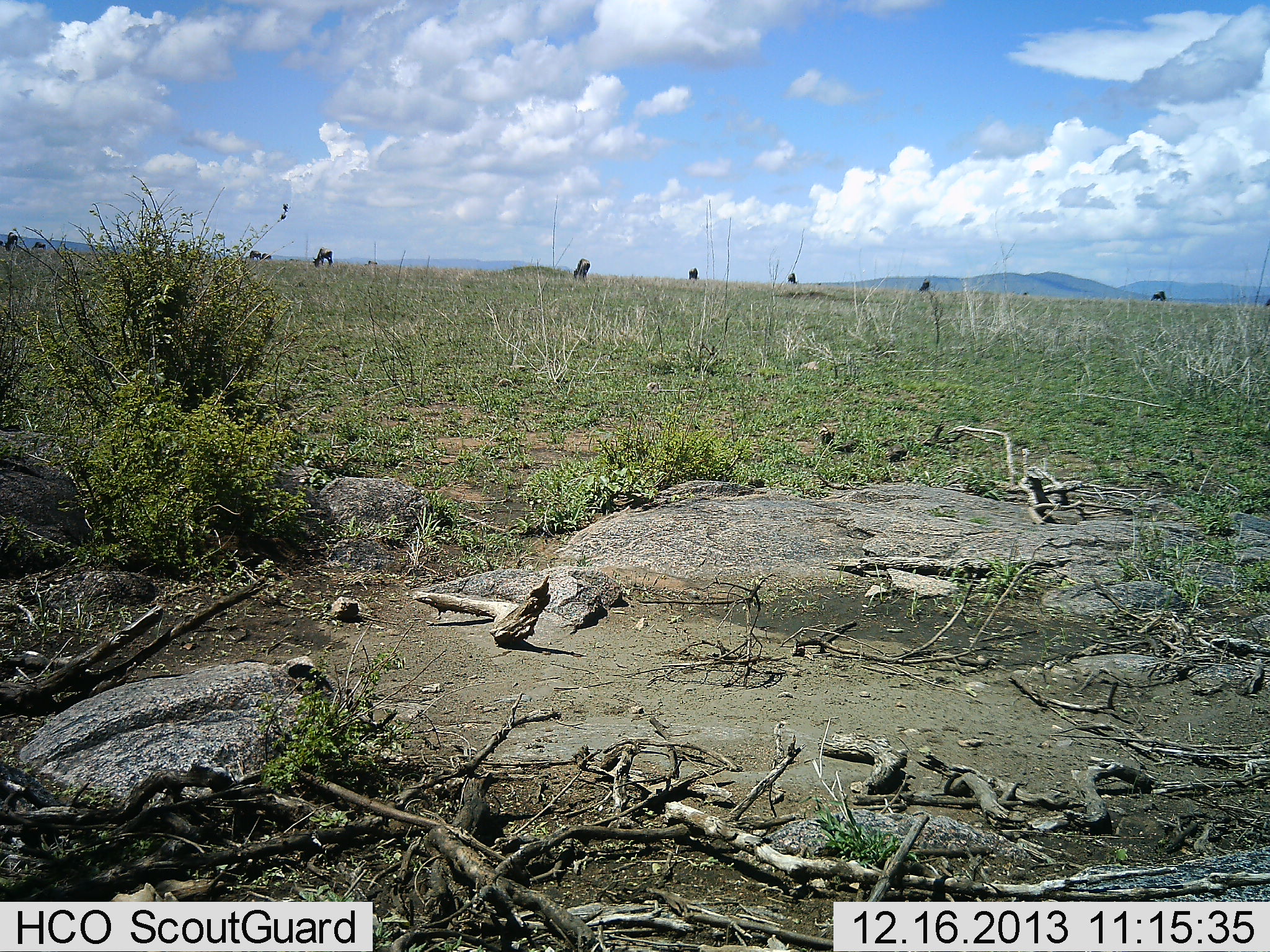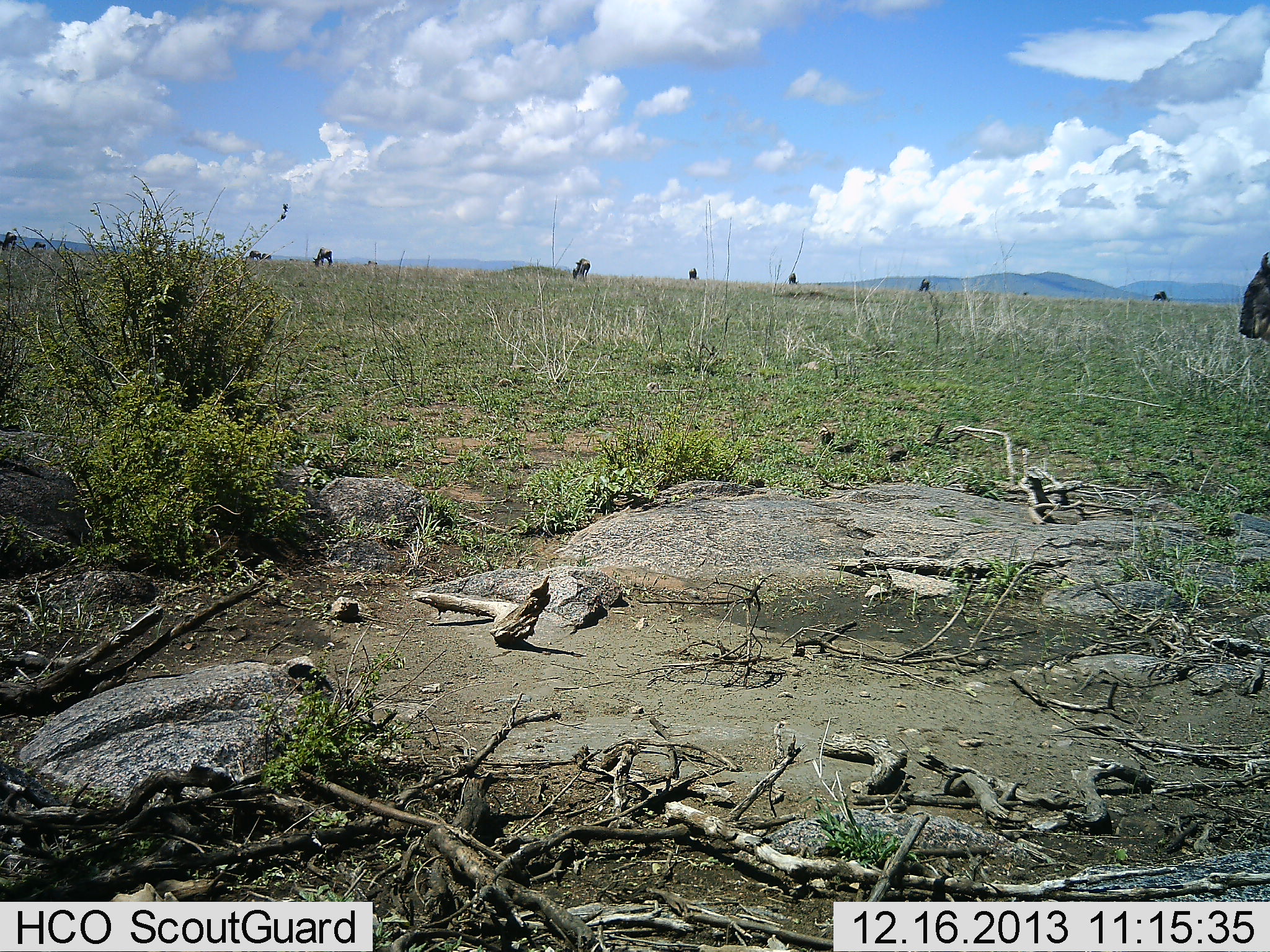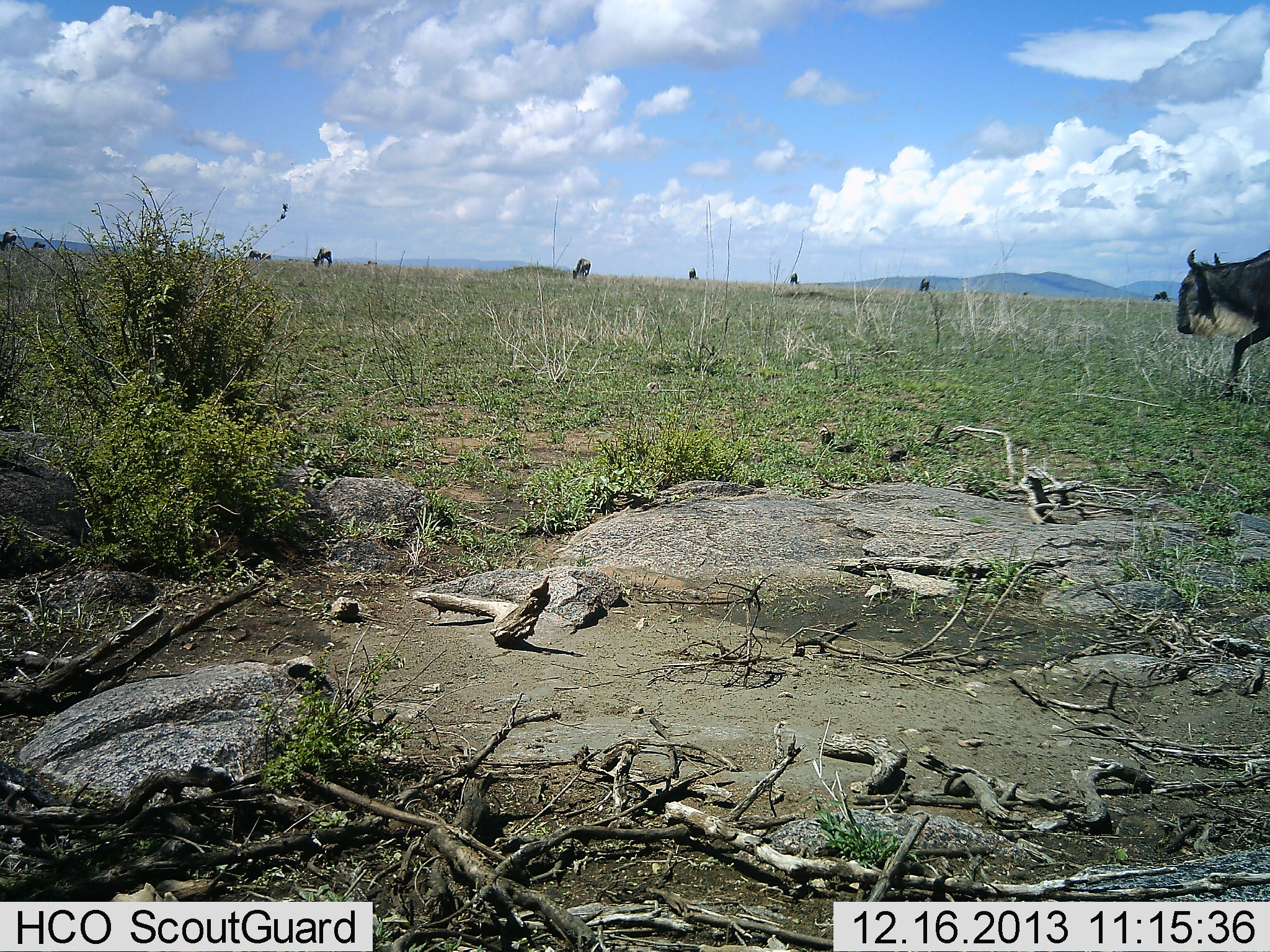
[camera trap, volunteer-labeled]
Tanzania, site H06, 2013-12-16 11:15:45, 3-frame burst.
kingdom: Animalia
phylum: Chordata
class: Mammalia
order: Artiodactyla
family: Bovidae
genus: Connochaetes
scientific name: Connochaetes taurinus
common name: blue wildebeest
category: wildebeest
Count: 10.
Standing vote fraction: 40%.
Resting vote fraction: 10%.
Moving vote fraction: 90%.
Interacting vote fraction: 0%.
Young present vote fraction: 0%.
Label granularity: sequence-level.